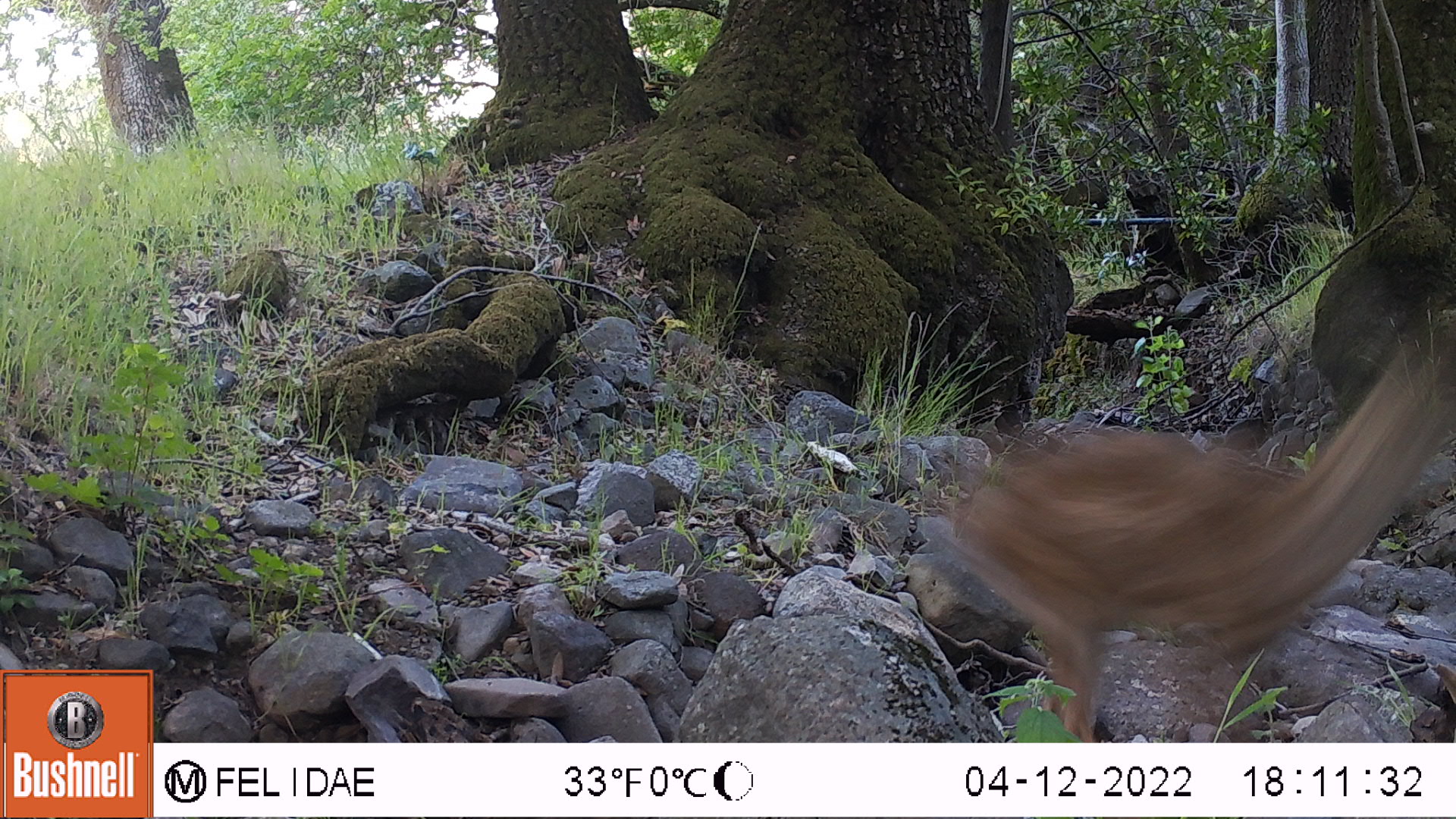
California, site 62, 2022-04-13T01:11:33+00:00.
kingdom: Animalia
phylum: Chordata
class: Mammalia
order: Artiodactyla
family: Cervidae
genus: Odocoileus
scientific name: Odocoileus hemionus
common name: mule deer